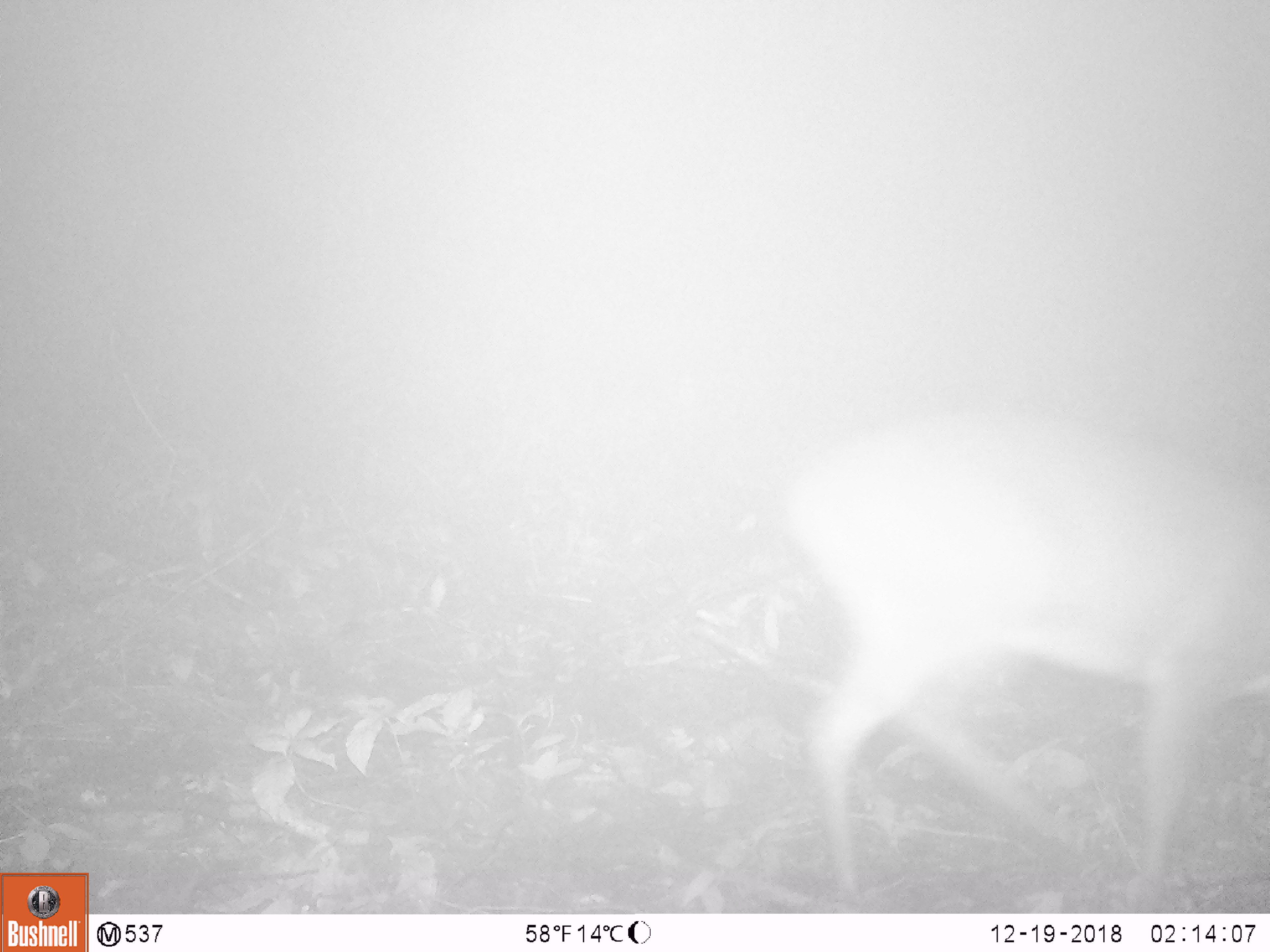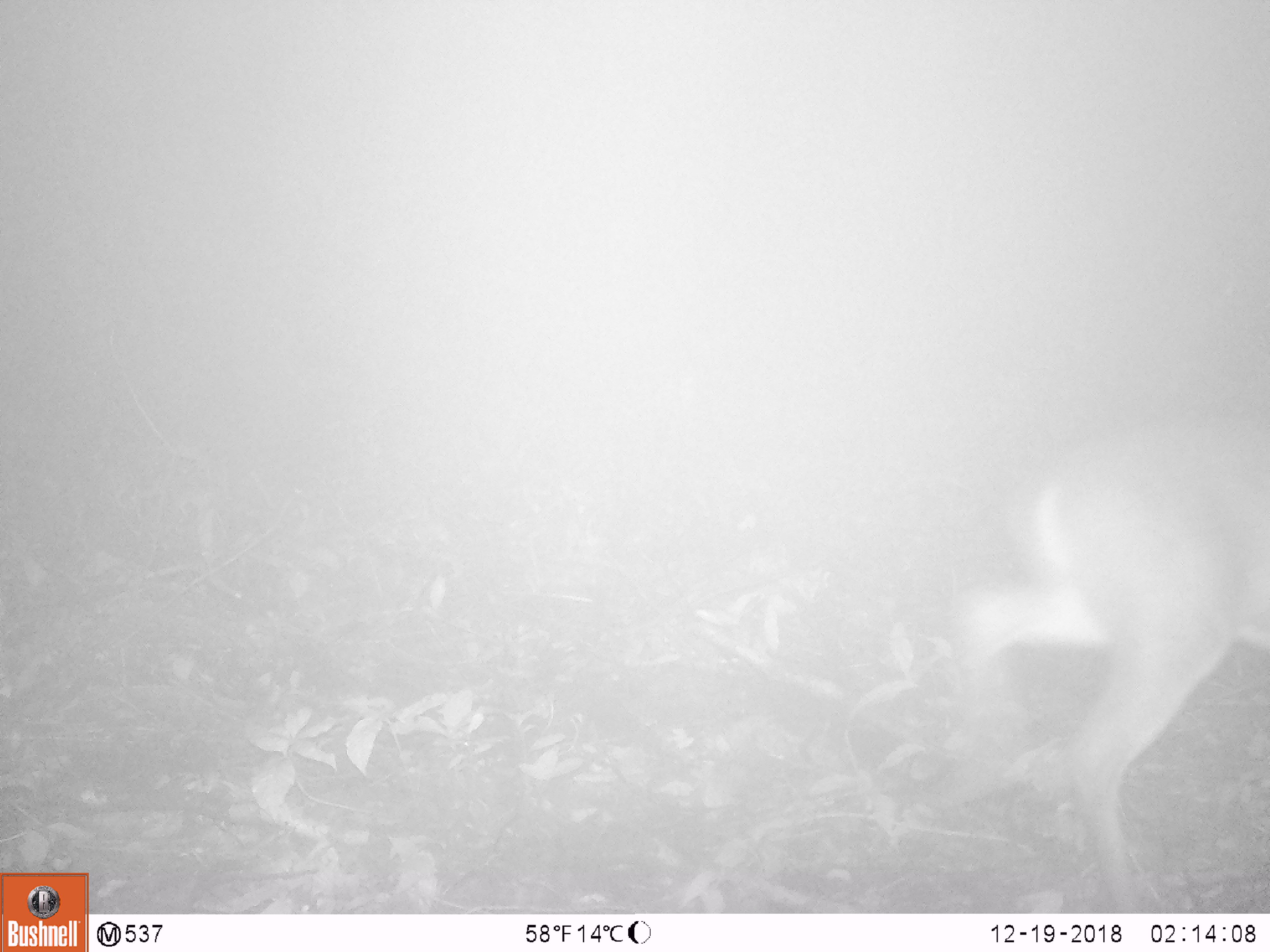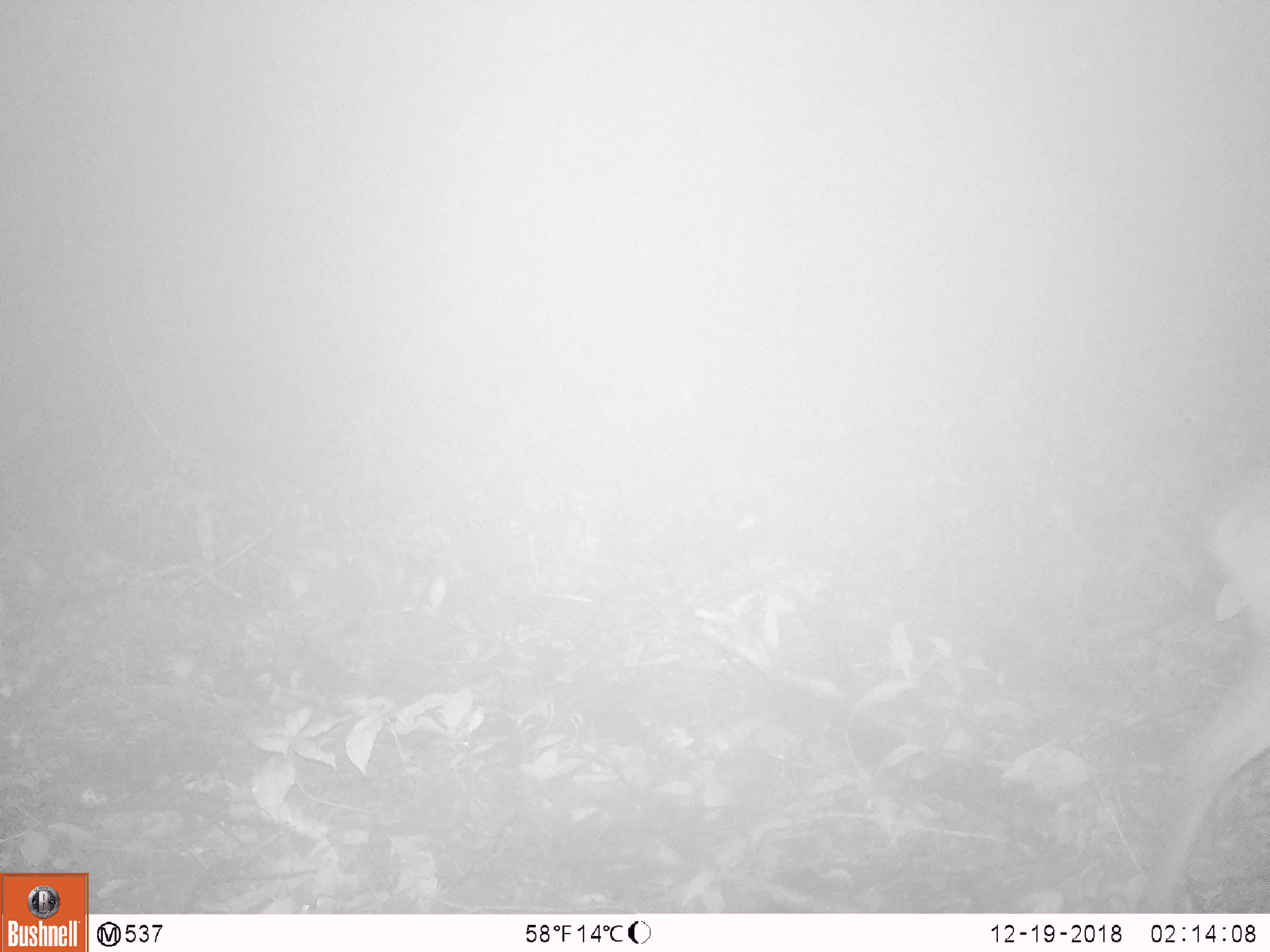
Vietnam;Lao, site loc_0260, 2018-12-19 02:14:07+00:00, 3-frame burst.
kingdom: Animalia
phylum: Chordata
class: Mammalia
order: Artiodactyla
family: Cervidae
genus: Muntiacus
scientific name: Muntiacus vuquangensis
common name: large-antlered muntjac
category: large antlered muntjac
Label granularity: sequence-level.